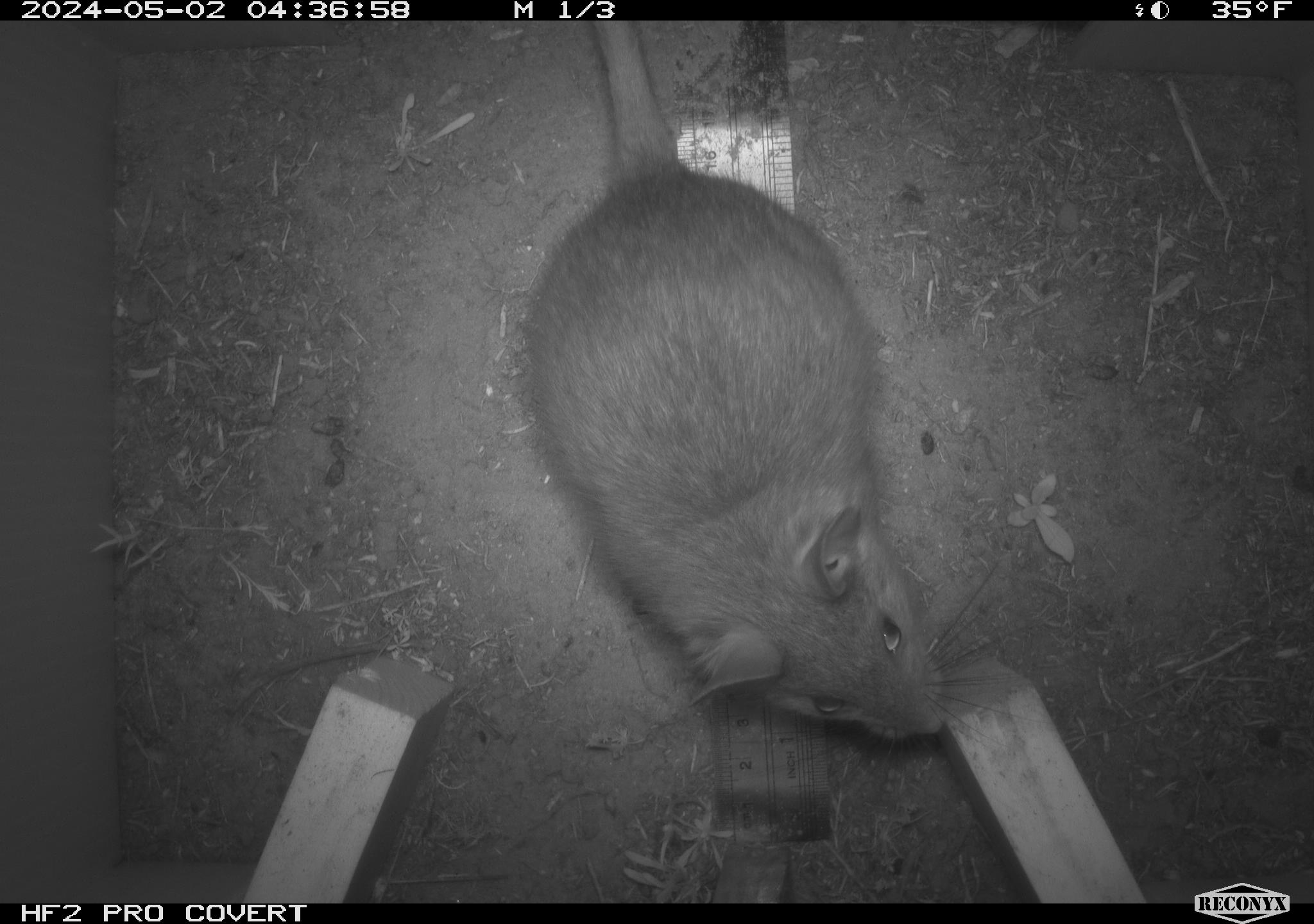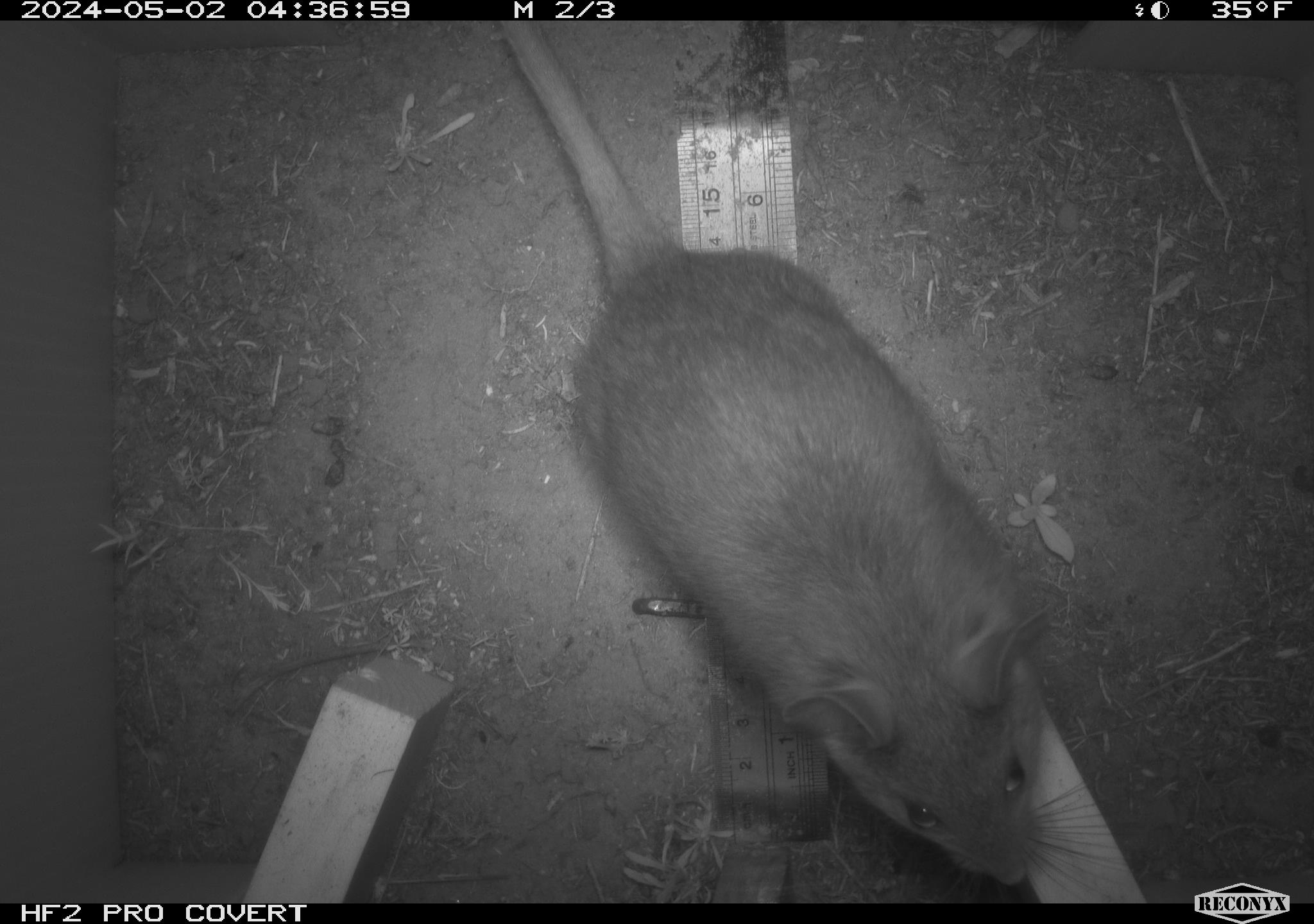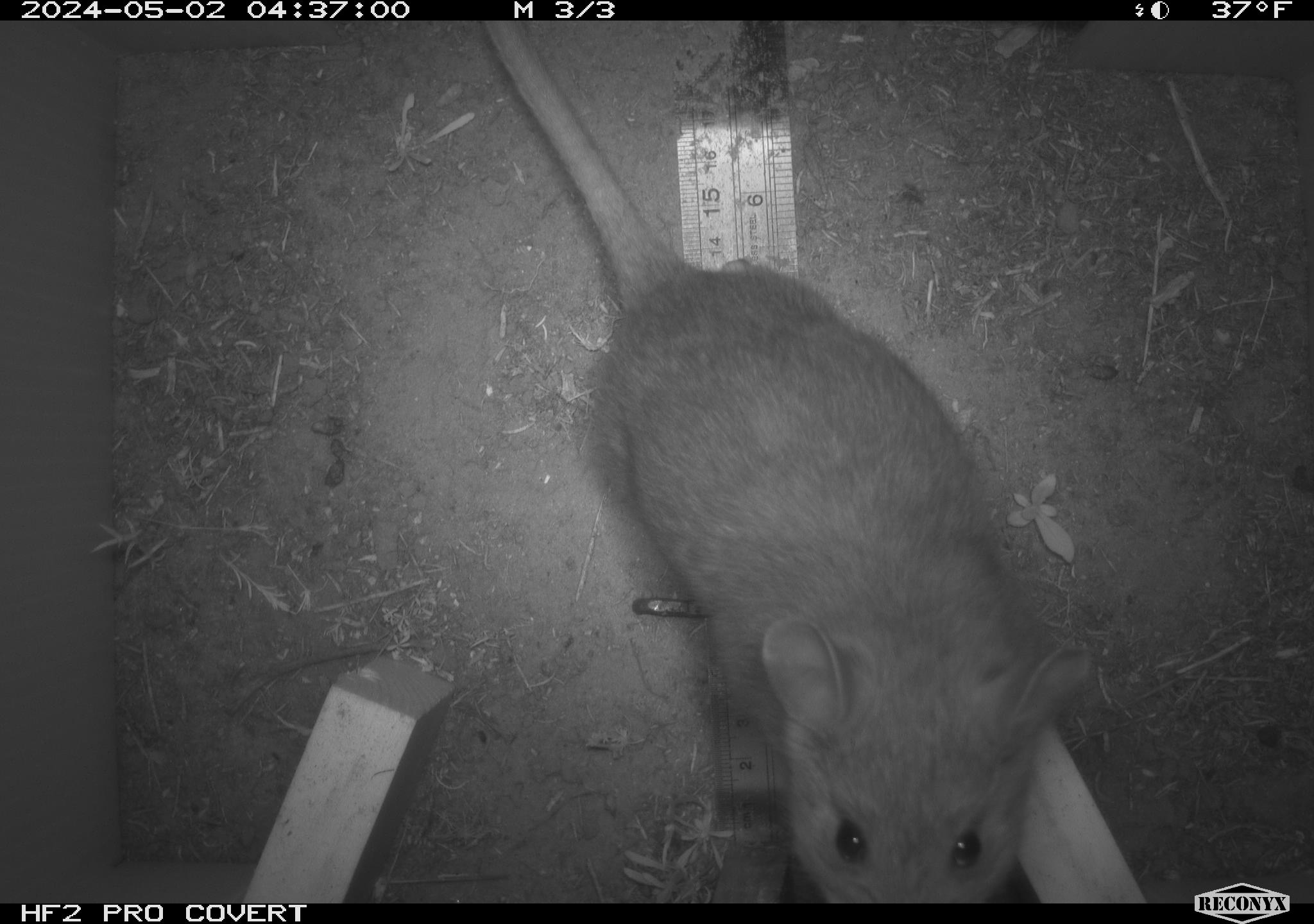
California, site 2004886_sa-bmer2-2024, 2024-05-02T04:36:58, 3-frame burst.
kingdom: Animalia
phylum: Chordata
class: Mammalia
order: Rodentia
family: Cricetidae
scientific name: Cricetidae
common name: hamsters, voles, lemmings, and allies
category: cricetidae family